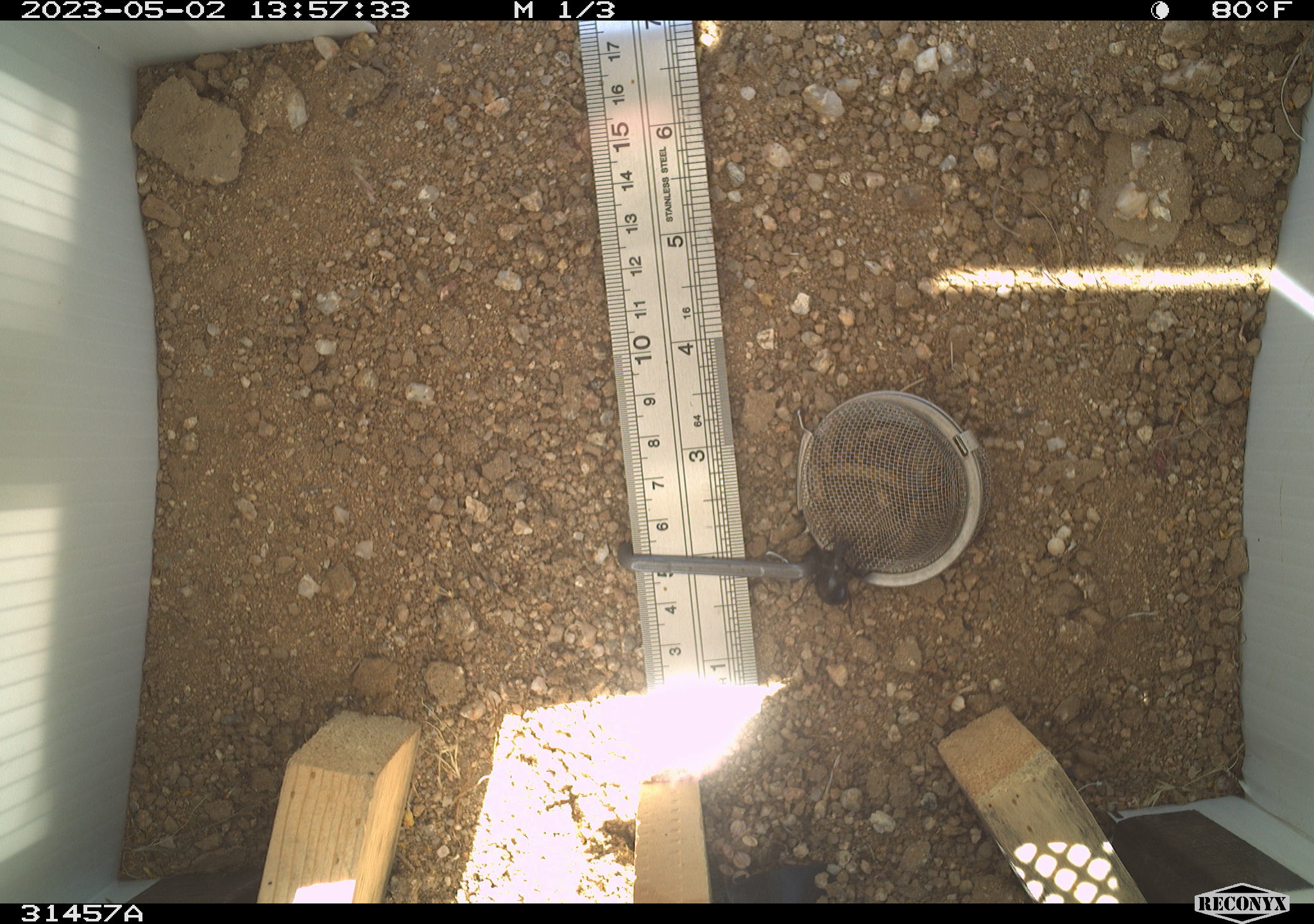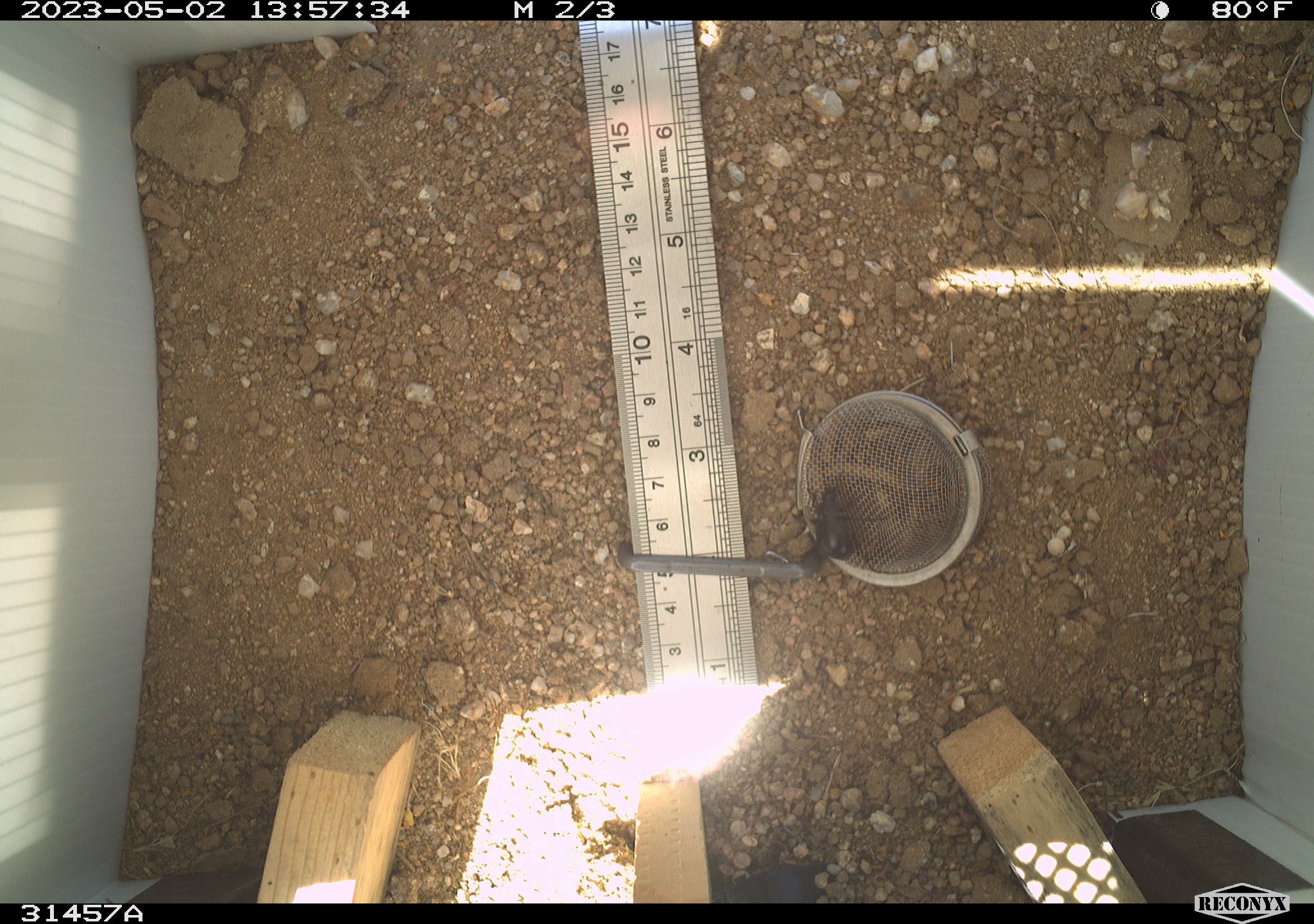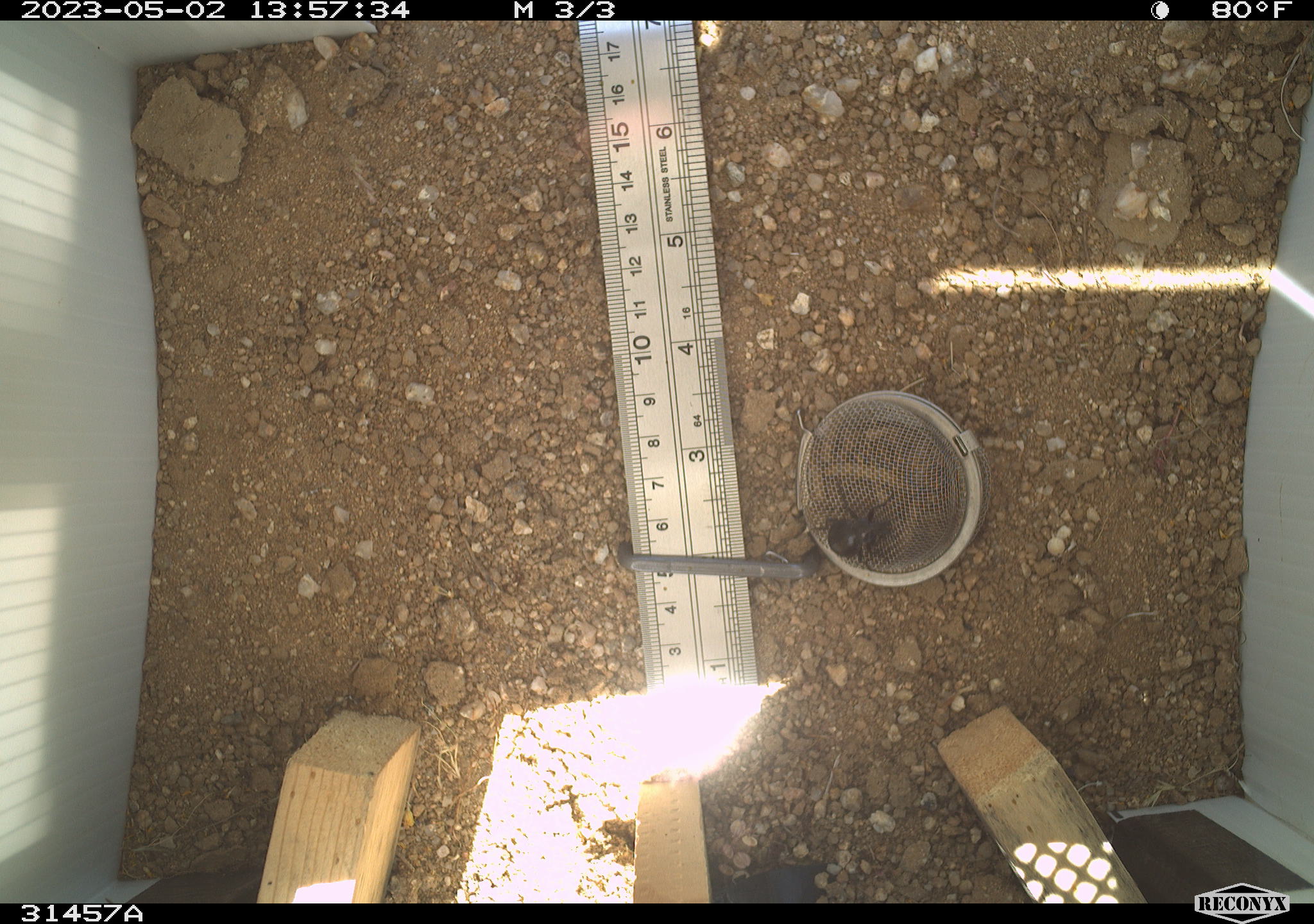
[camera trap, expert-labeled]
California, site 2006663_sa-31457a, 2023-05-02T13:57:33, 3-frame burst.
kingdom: Animalia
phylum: Arthropoda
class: Insecta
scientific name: Insecta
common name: insect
Insect (Insecta).